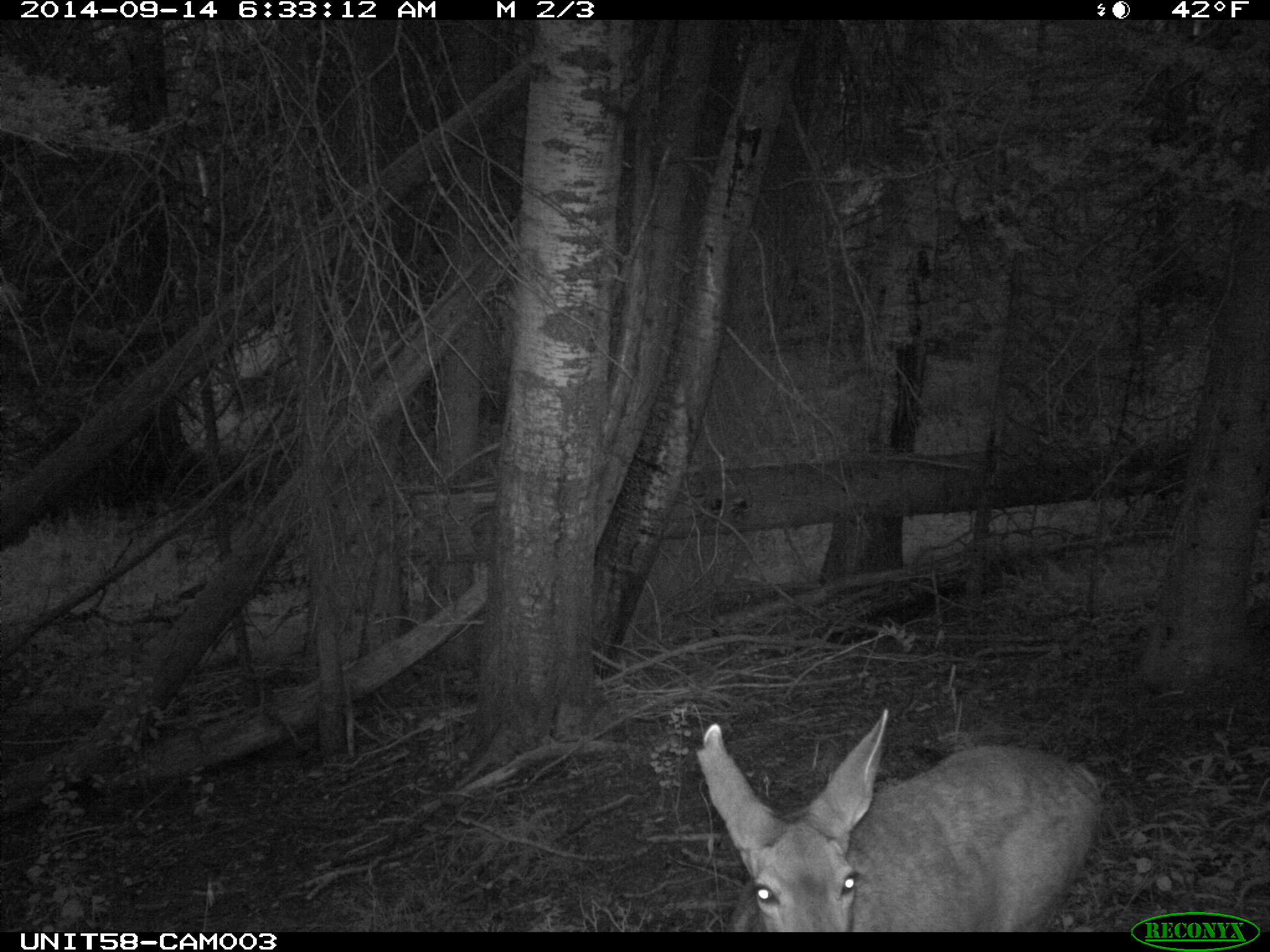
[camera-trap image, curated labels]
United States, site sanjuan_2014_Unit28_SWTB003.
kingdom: Animalia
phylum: Chordata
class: Mammalia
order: Artiodactyla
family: Cervidae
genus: Odocoileus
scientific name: Odocoileus hemionus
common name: mule deer